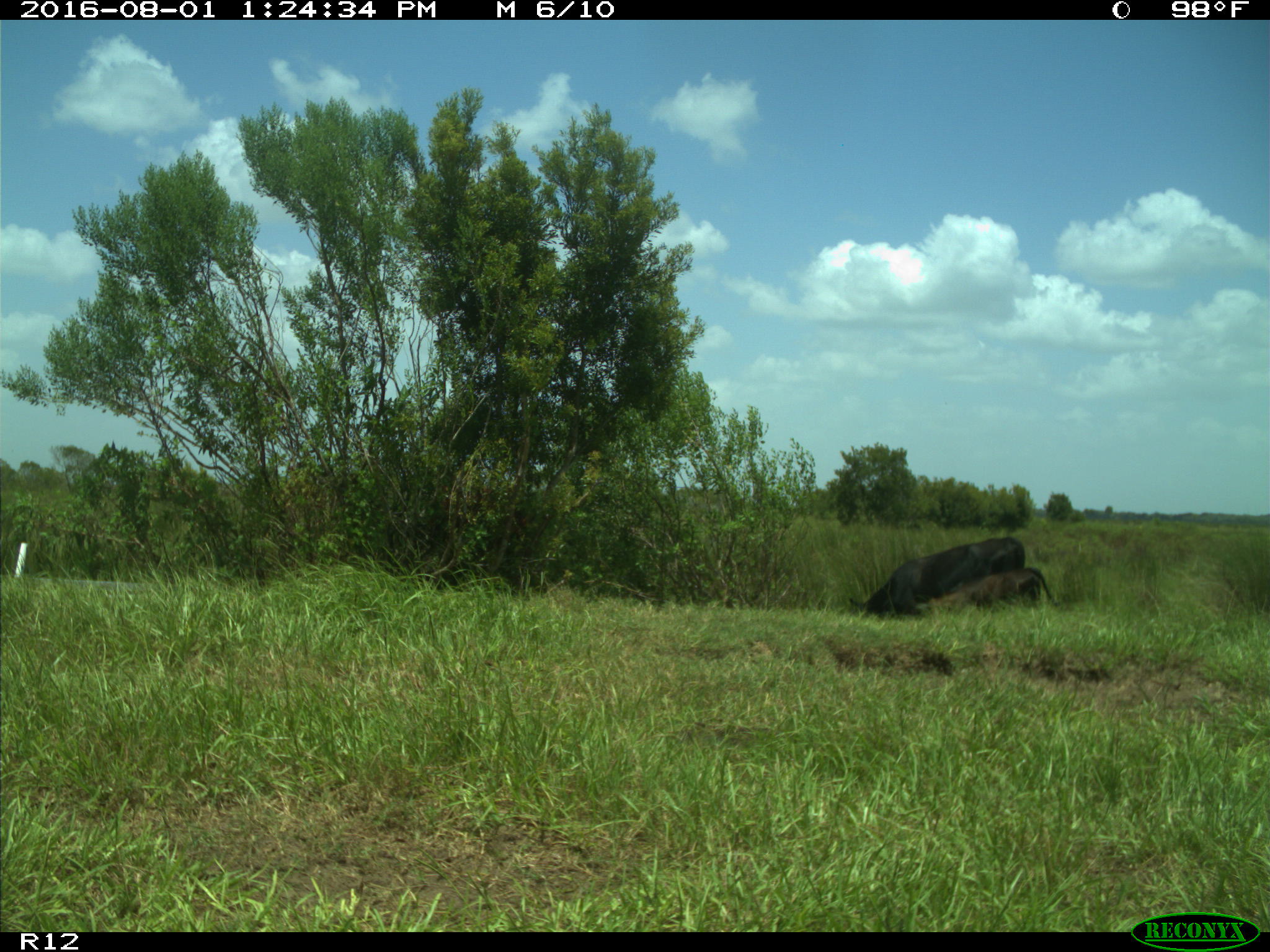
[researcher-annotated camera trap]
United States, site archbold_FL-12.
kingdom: Animalia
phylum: Chordata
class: Mammalia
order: Artiodactyla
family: Bovidae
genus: Bos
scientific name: Bos taurus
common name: domestic cow